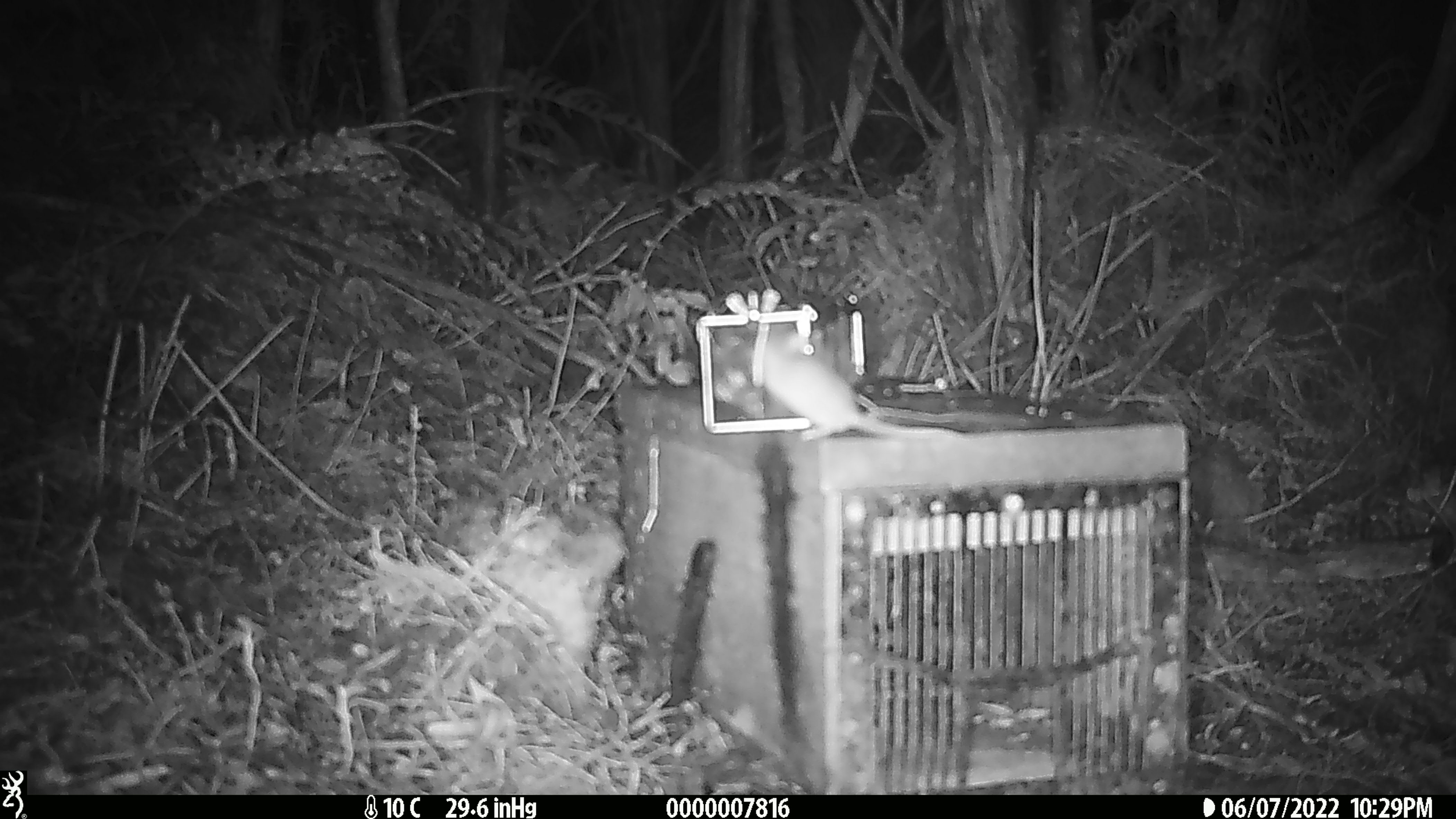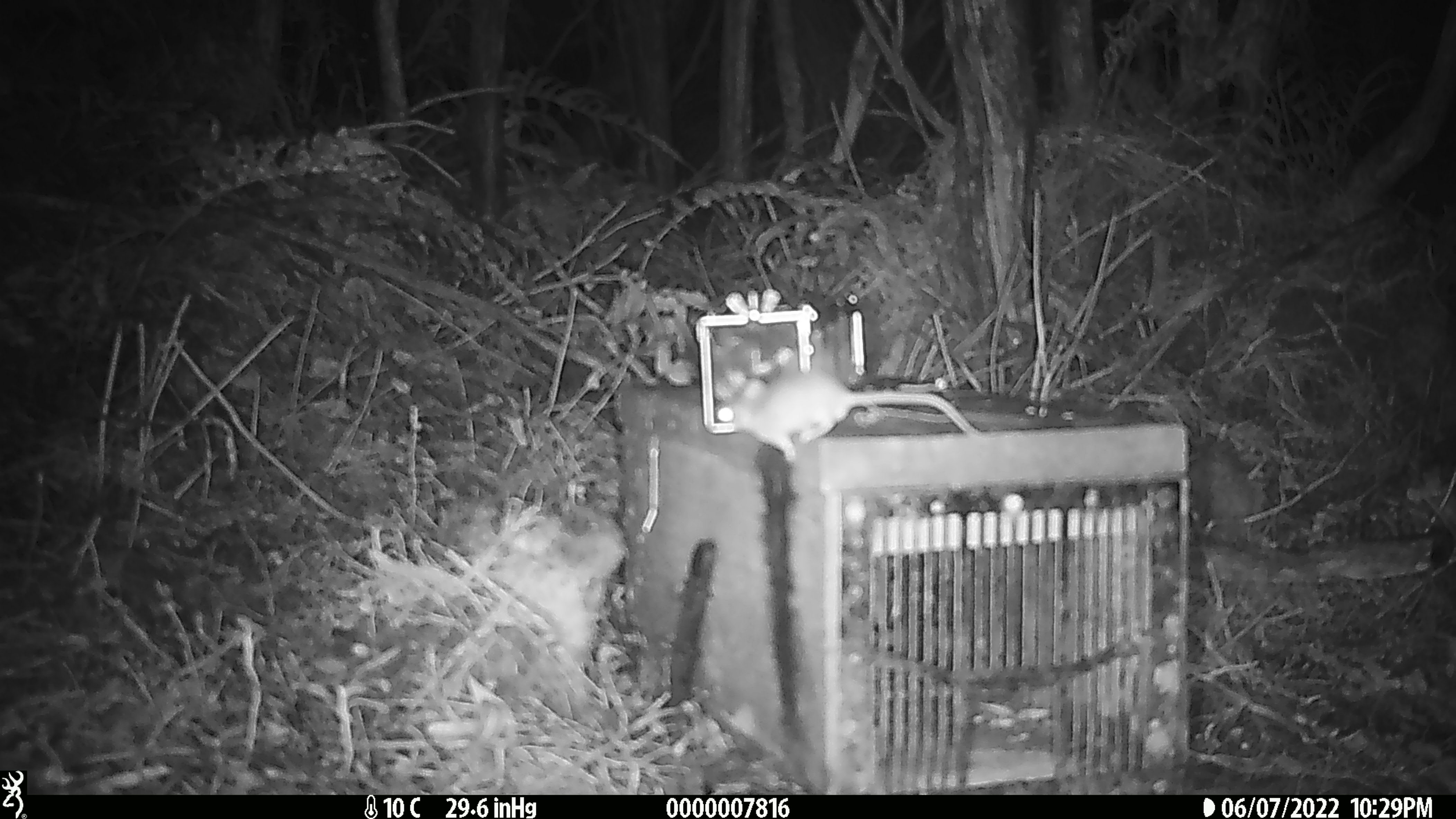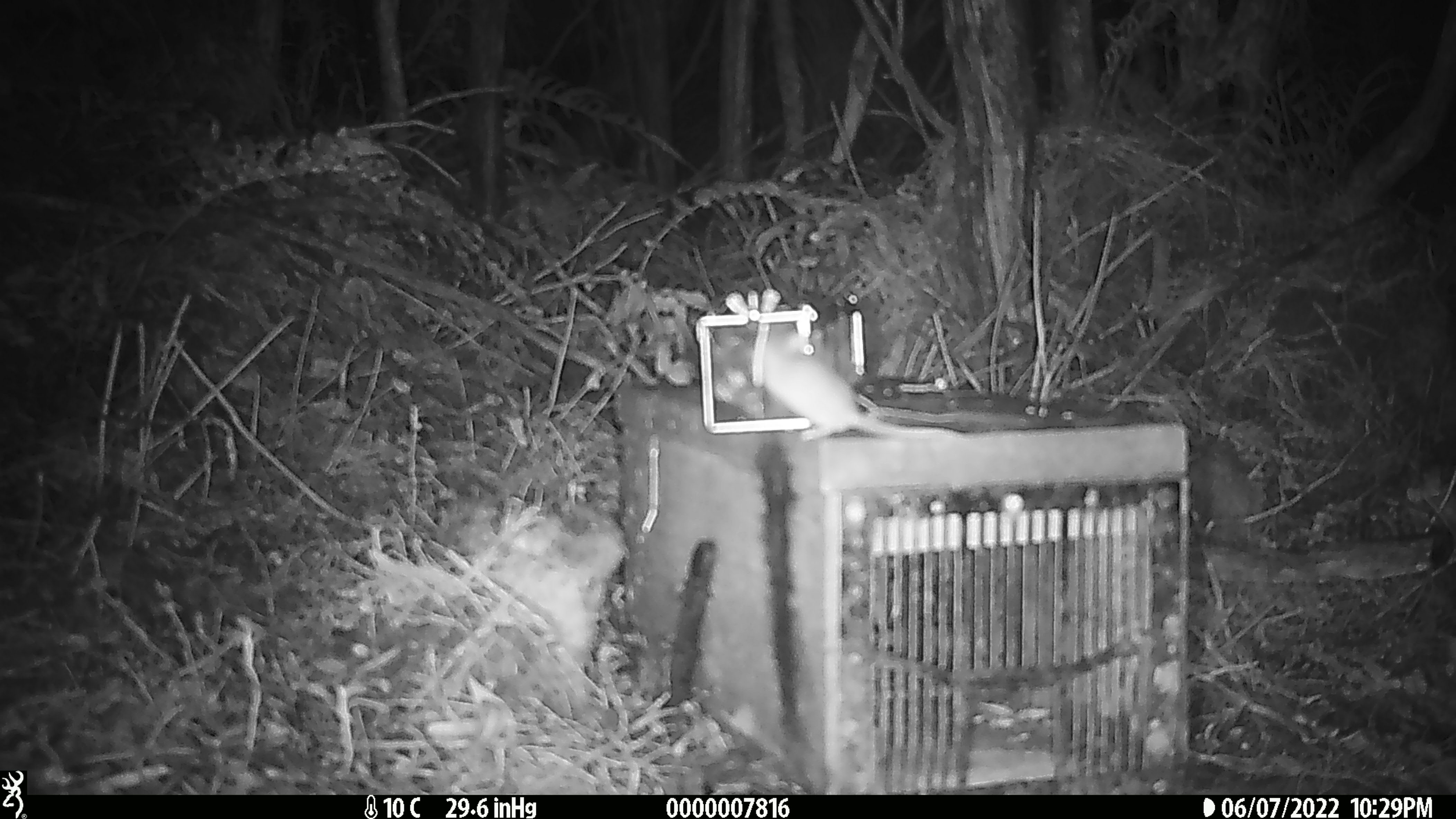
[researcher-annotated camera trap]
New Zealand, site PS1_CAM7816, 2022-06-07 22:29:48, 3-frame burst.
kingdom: Animalia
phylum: Chordata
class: Mammalia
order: Rodentia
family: Muridae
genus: Mus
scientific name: Mus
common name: mouse